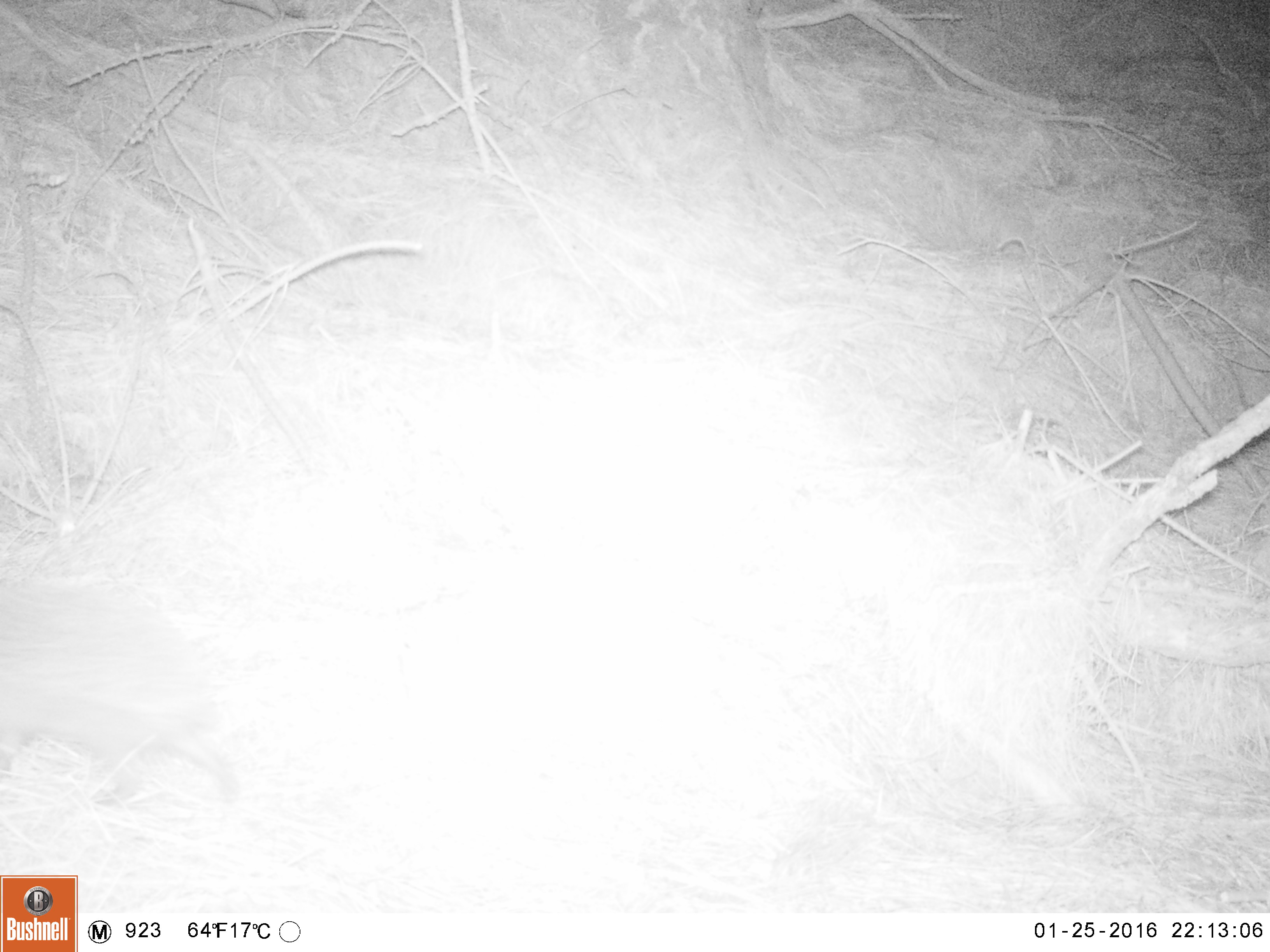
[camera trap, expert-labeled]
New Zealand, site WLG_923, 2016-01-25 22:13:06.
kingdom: Animalia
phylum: Chordata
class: Mammalia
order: Eulipotyphla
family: Erinaceidae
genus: Erinaceus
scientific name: Erinaceus europaeus europaeus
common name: european hedgehog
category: hedgehog